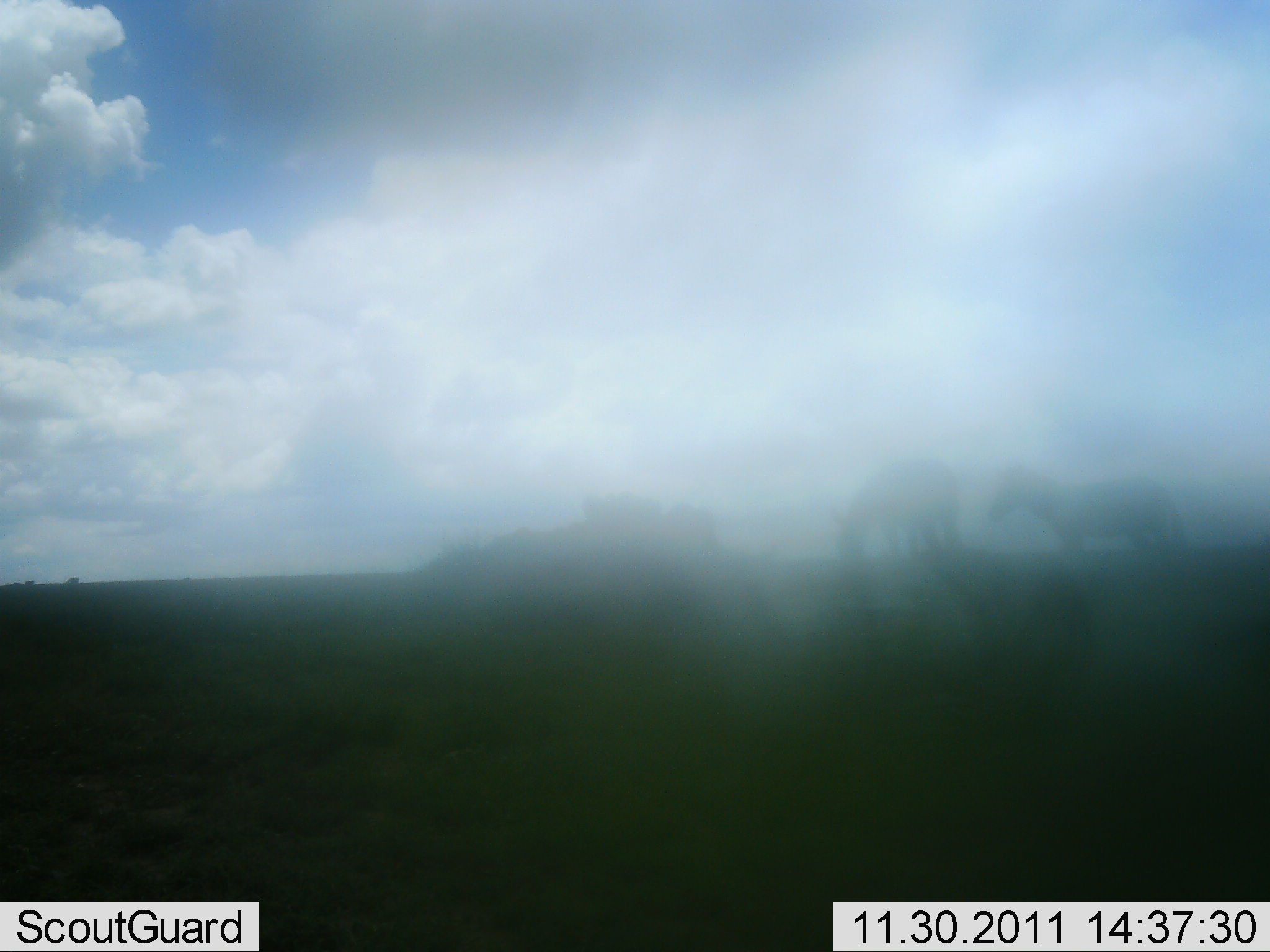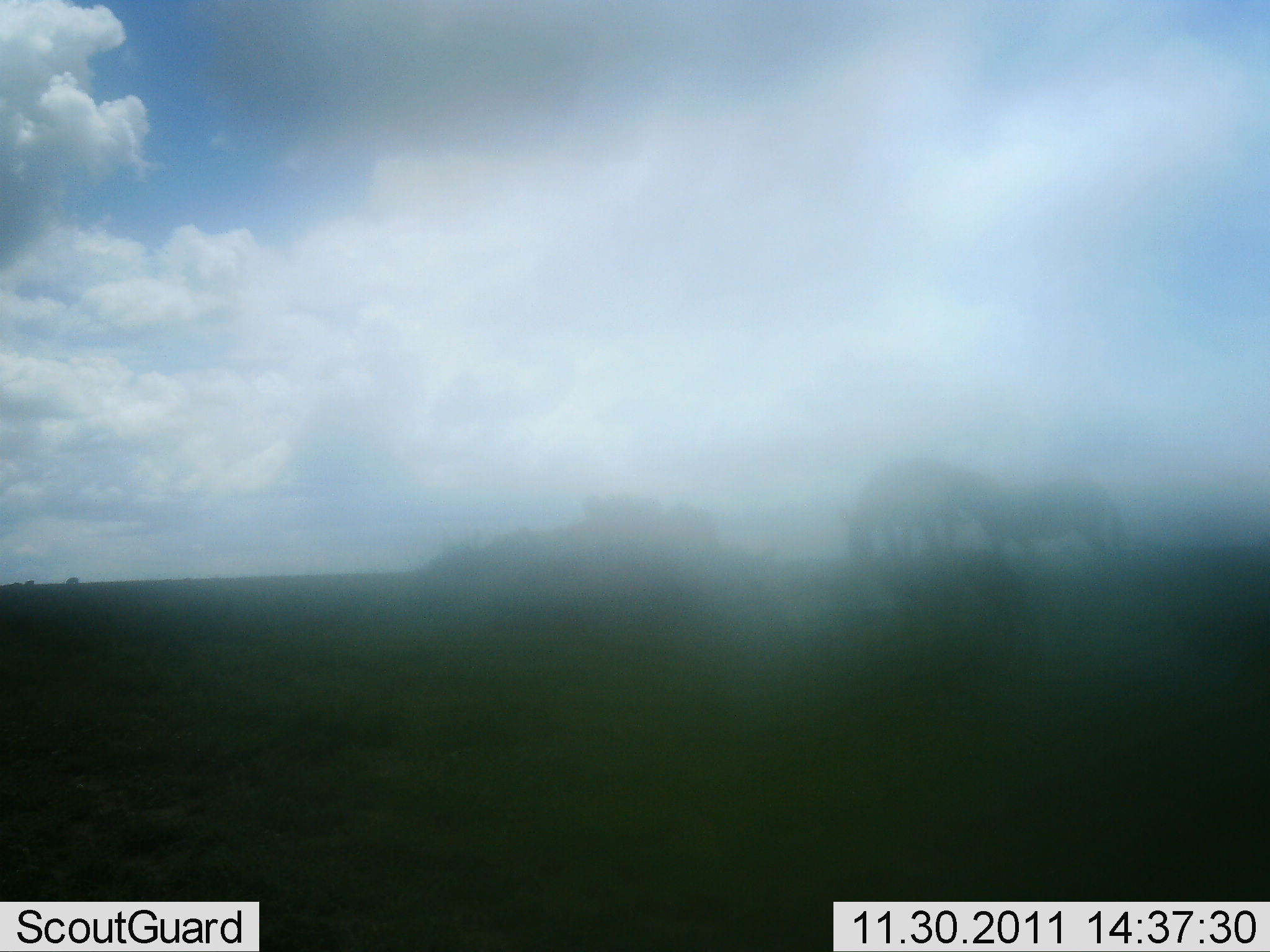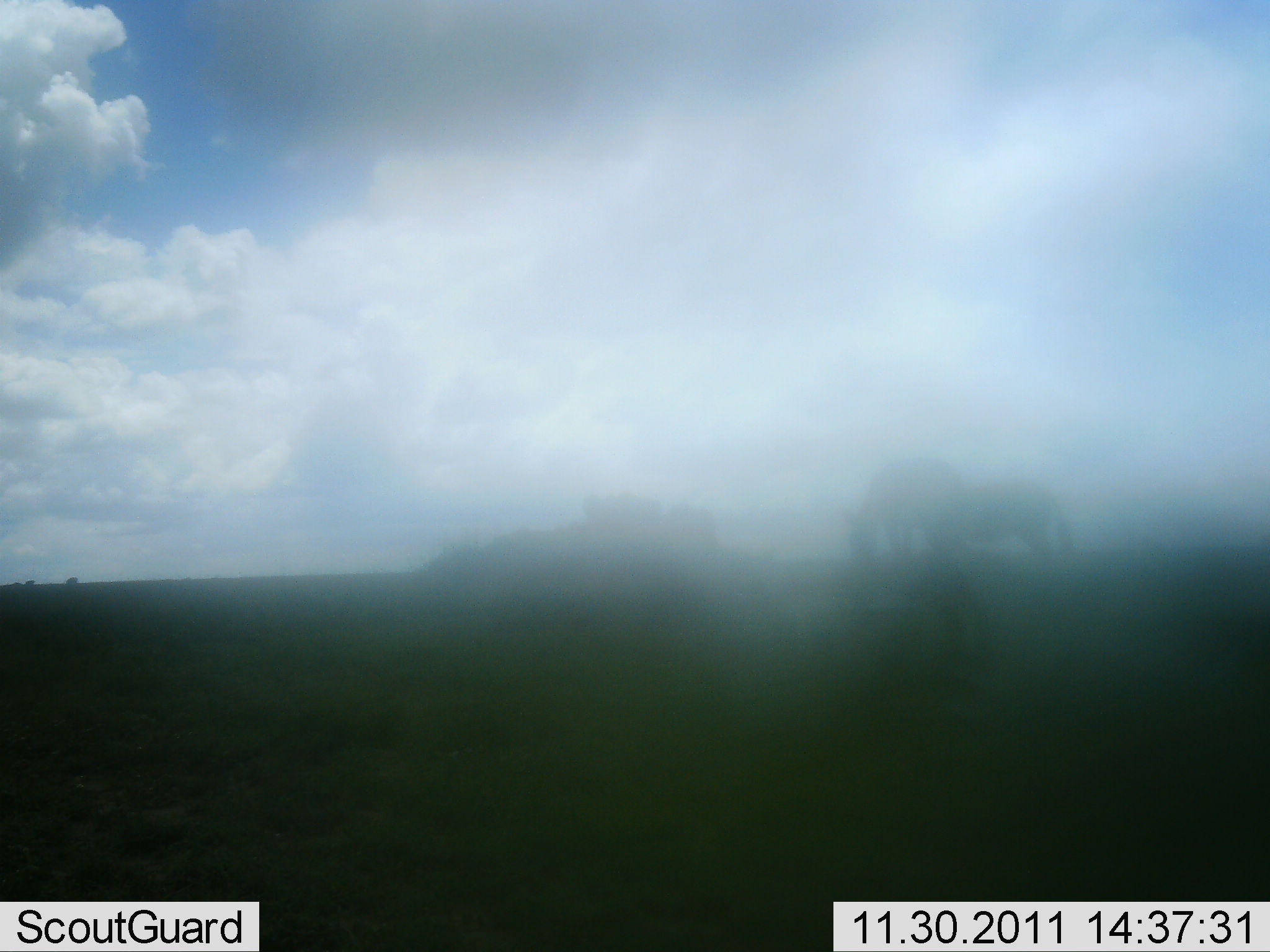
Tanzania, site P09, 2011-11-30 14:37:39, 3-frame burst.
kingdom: Animalia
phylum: Chordata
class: Mammalia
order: Perissodactyla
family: Equidae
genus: Equus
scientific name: Equus quagga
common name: plains zebra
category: zebra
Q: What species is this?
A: Zebra (plains zebra) (Equus quagga).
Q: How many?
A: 2.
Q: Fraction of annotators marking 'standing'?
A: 25%.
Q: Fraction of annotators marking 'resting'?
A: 0%.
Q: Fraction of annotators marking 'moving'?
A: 83%.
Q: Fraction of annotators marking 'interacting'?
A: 0%.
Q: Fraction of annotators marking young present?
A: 0%.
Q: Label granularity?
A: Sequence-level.